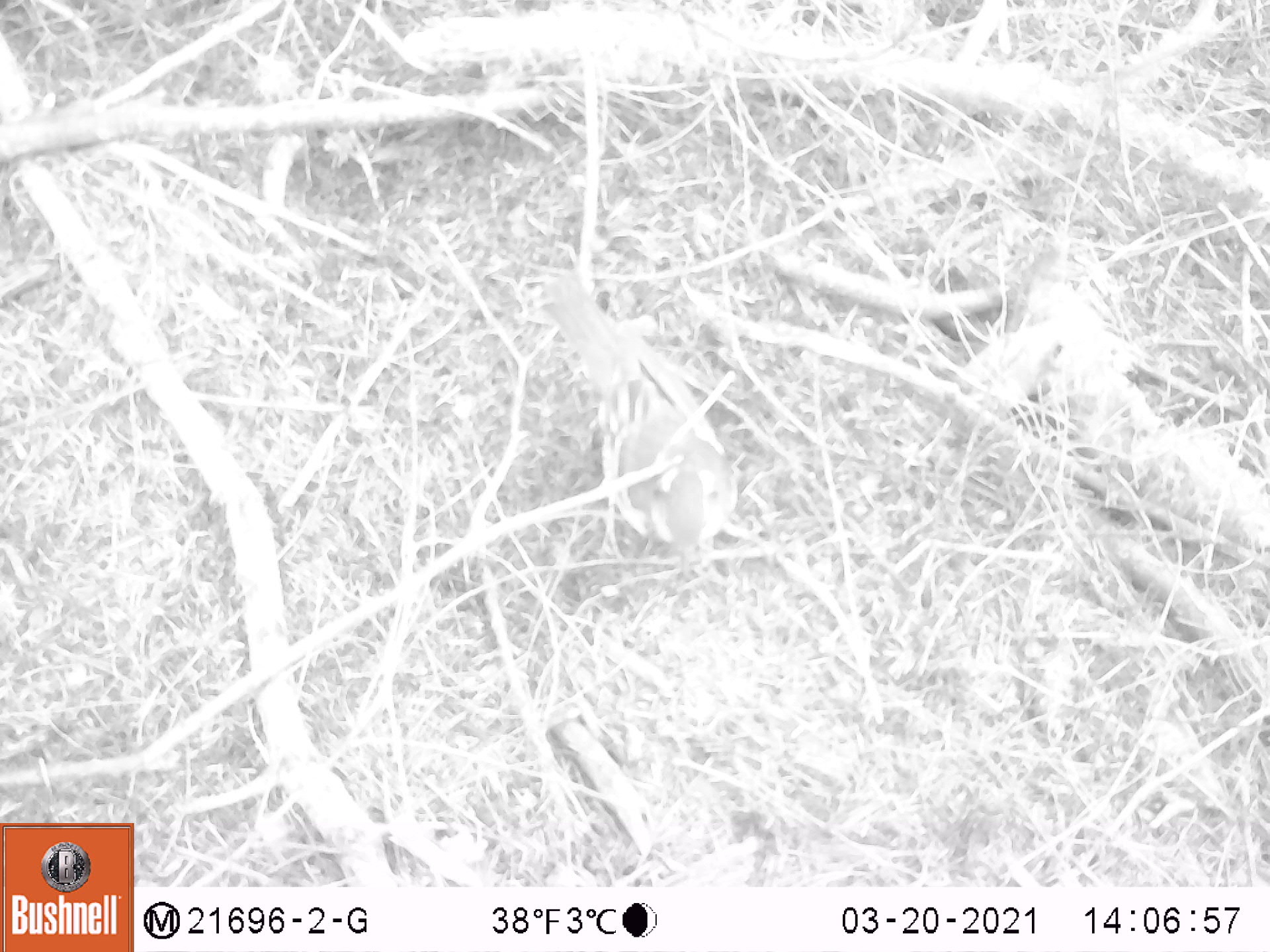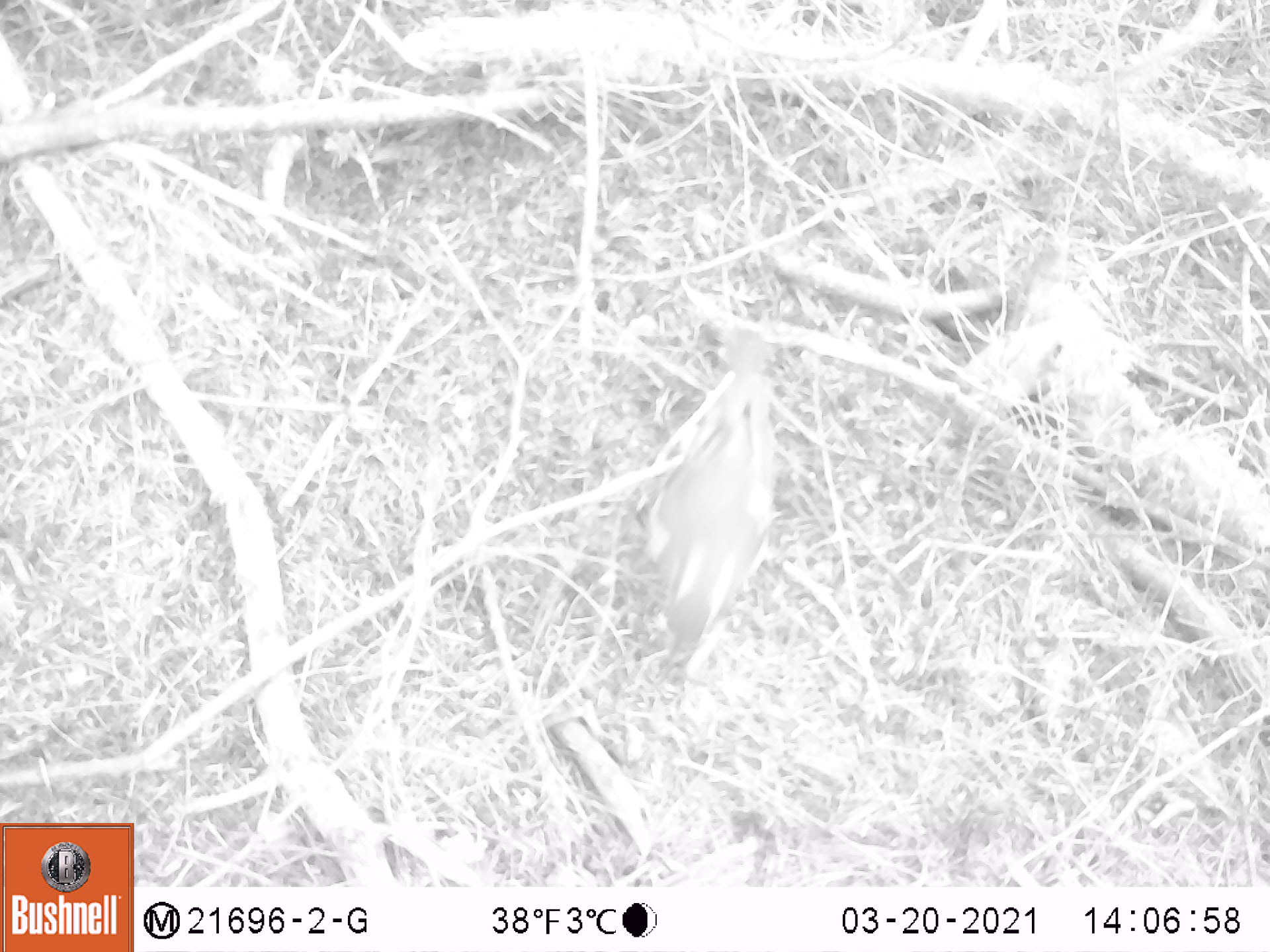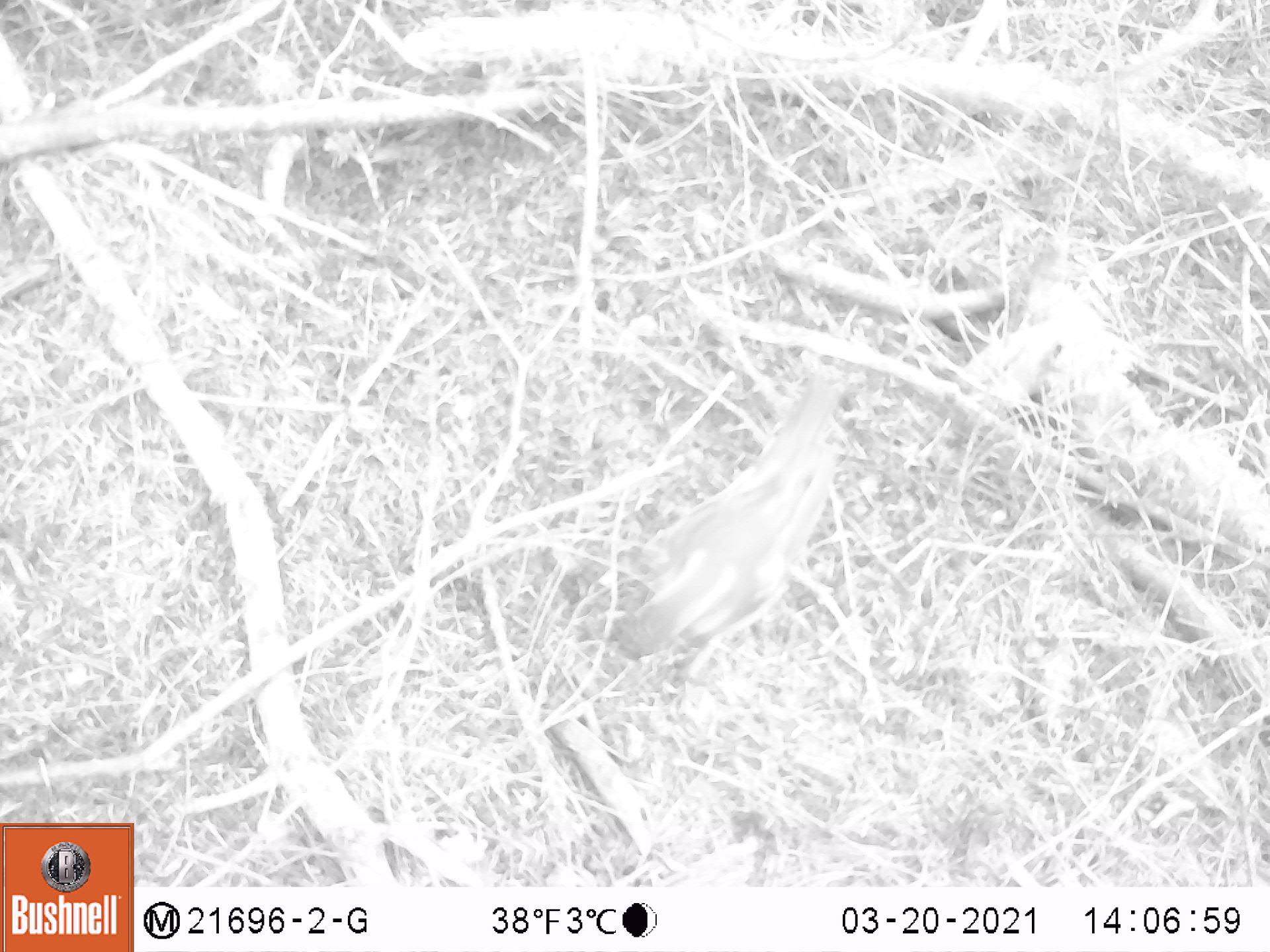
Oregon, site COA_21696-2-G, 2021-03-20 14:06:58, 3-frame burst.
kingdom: Animalia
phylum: Chordata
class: Mammalia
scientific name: Mammalia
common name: small mammal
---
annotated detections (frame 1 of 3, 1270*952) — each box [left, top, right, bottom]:
small mammal: [518, 238, 776, 615]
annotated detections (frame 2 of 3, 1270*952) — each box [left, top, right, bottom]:
small mammal: [579, 293, 863, 716]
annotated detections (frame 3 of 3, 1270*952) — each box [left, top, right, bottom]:
small mammal: [532, 345, 925, 704]